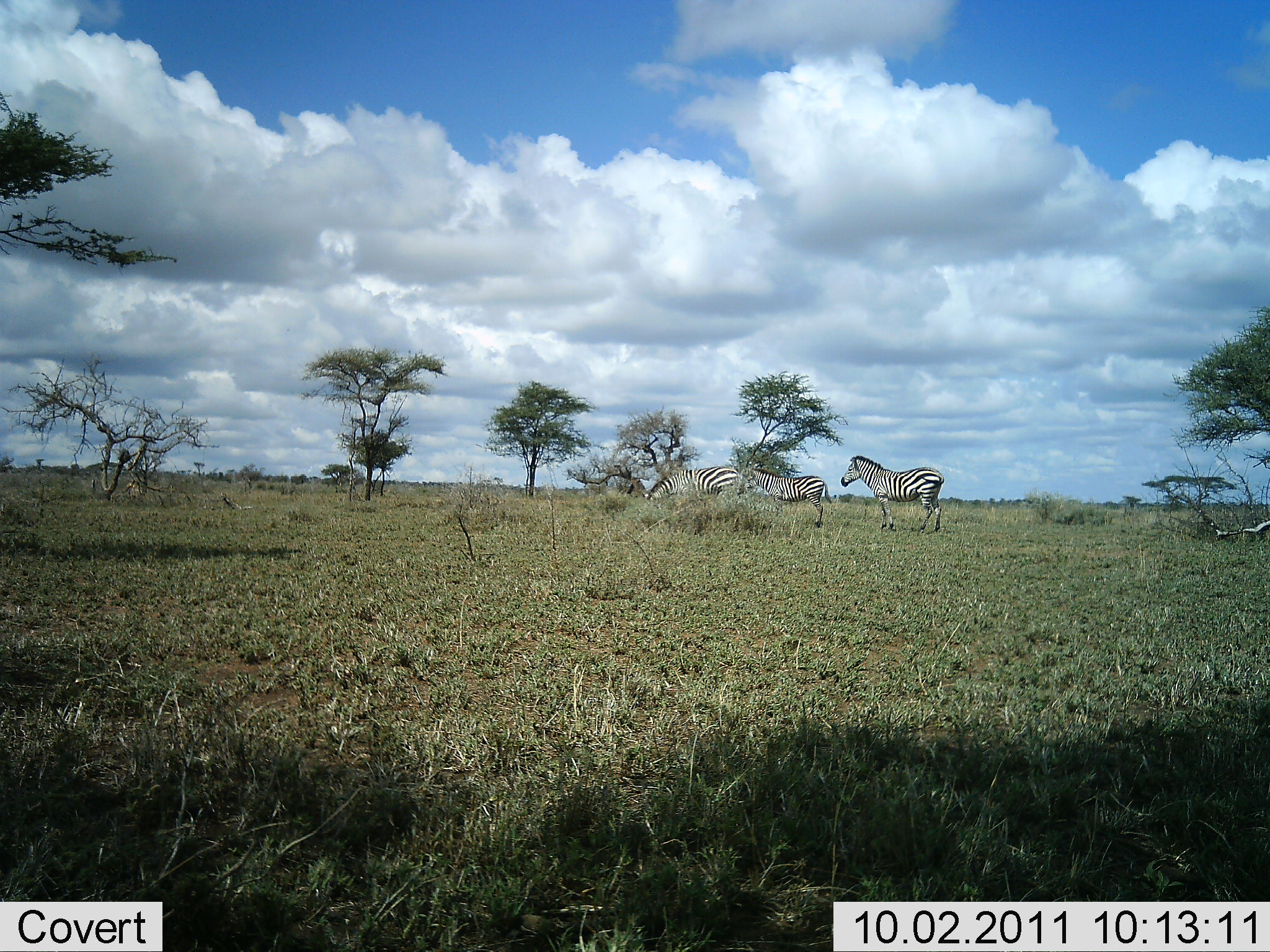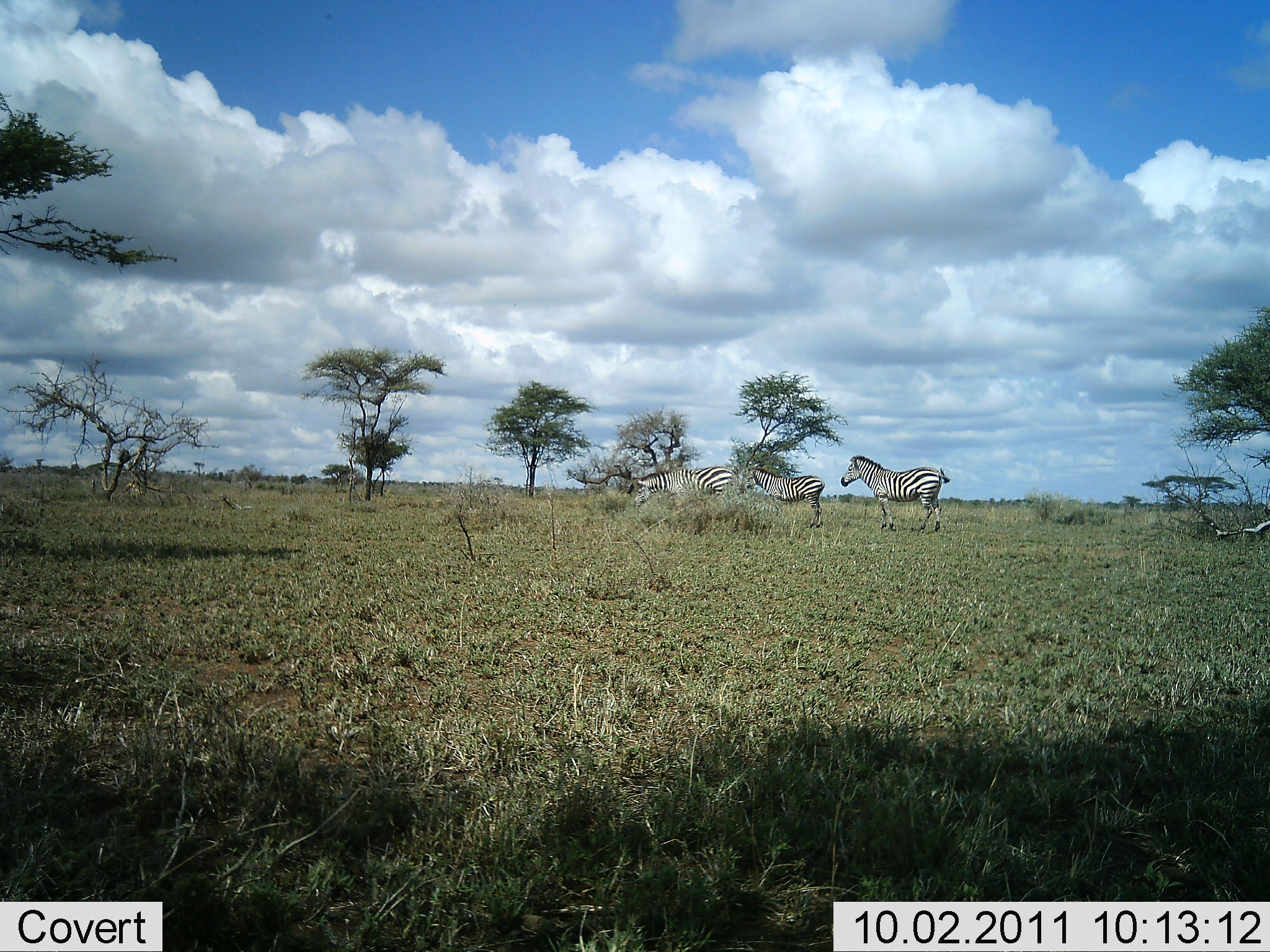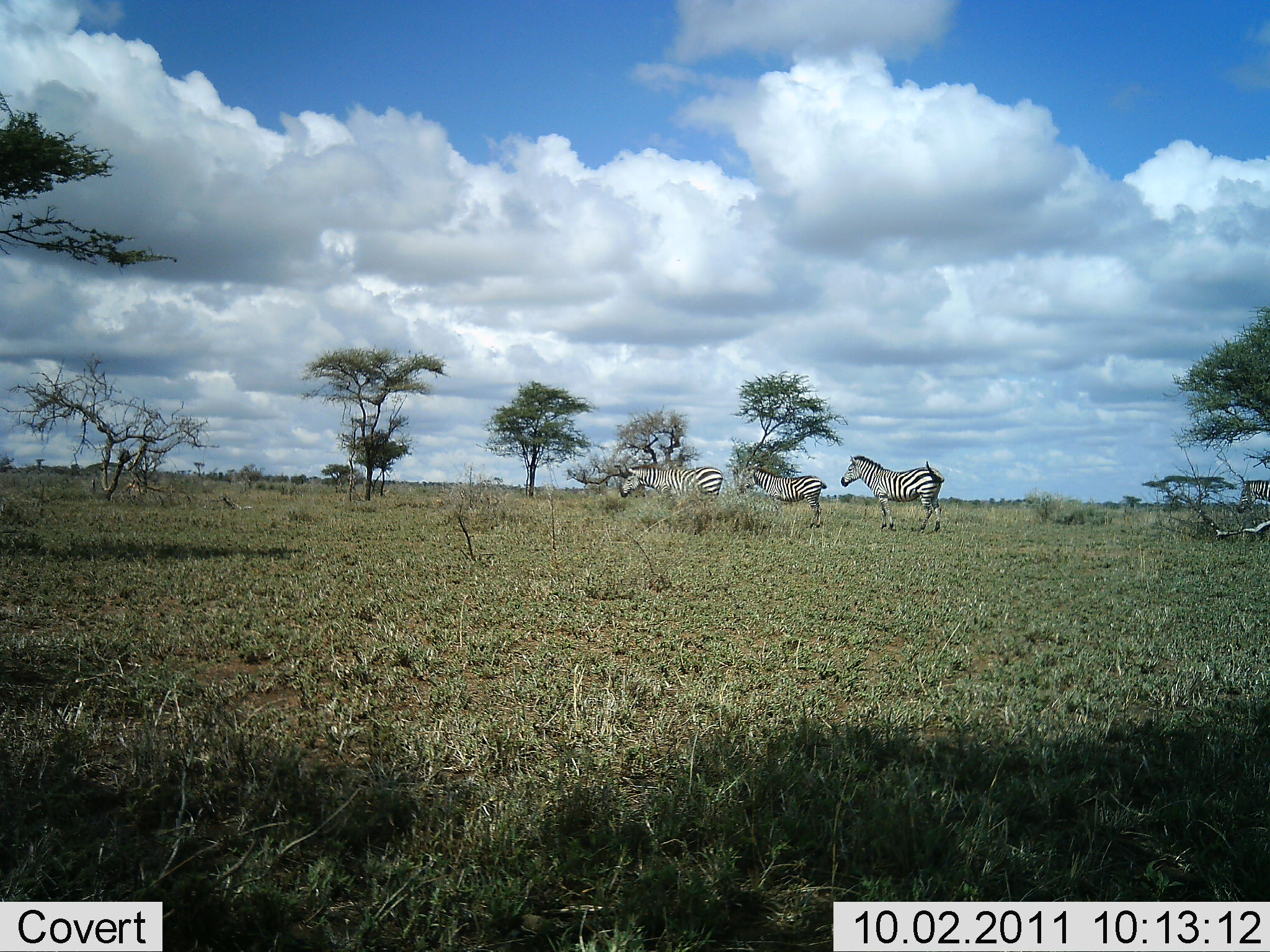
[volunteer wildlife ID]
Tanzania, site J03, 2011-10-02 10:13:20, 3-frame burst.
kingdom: Animalia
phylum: Chordata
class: Mammalia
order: Perissodactyla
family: Equidae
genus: Equus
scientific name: Equus quagga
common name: plains zebra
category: zebra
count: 4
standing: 64%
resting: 27%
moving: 45%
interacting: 9%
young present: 0%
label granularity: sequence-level